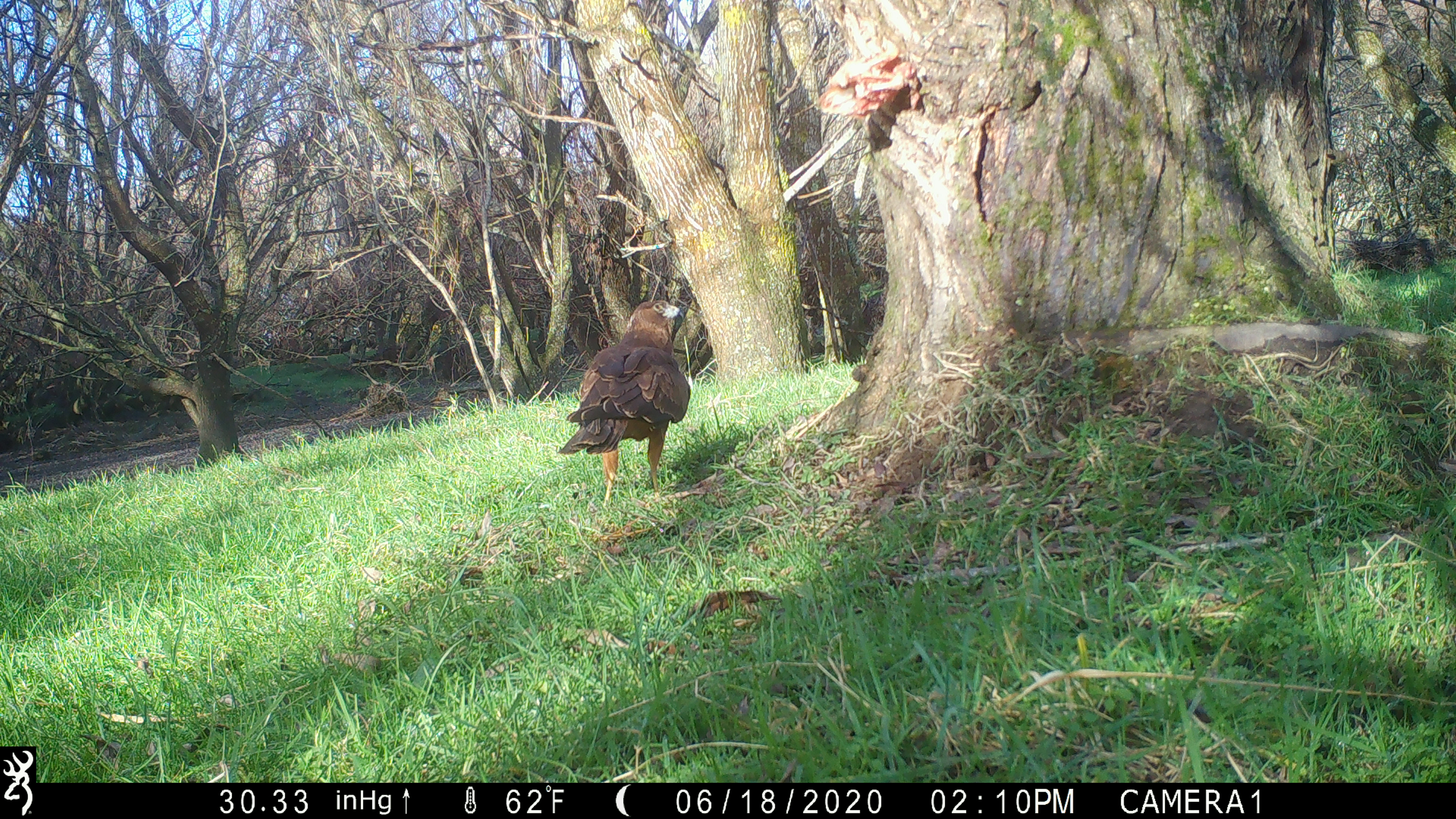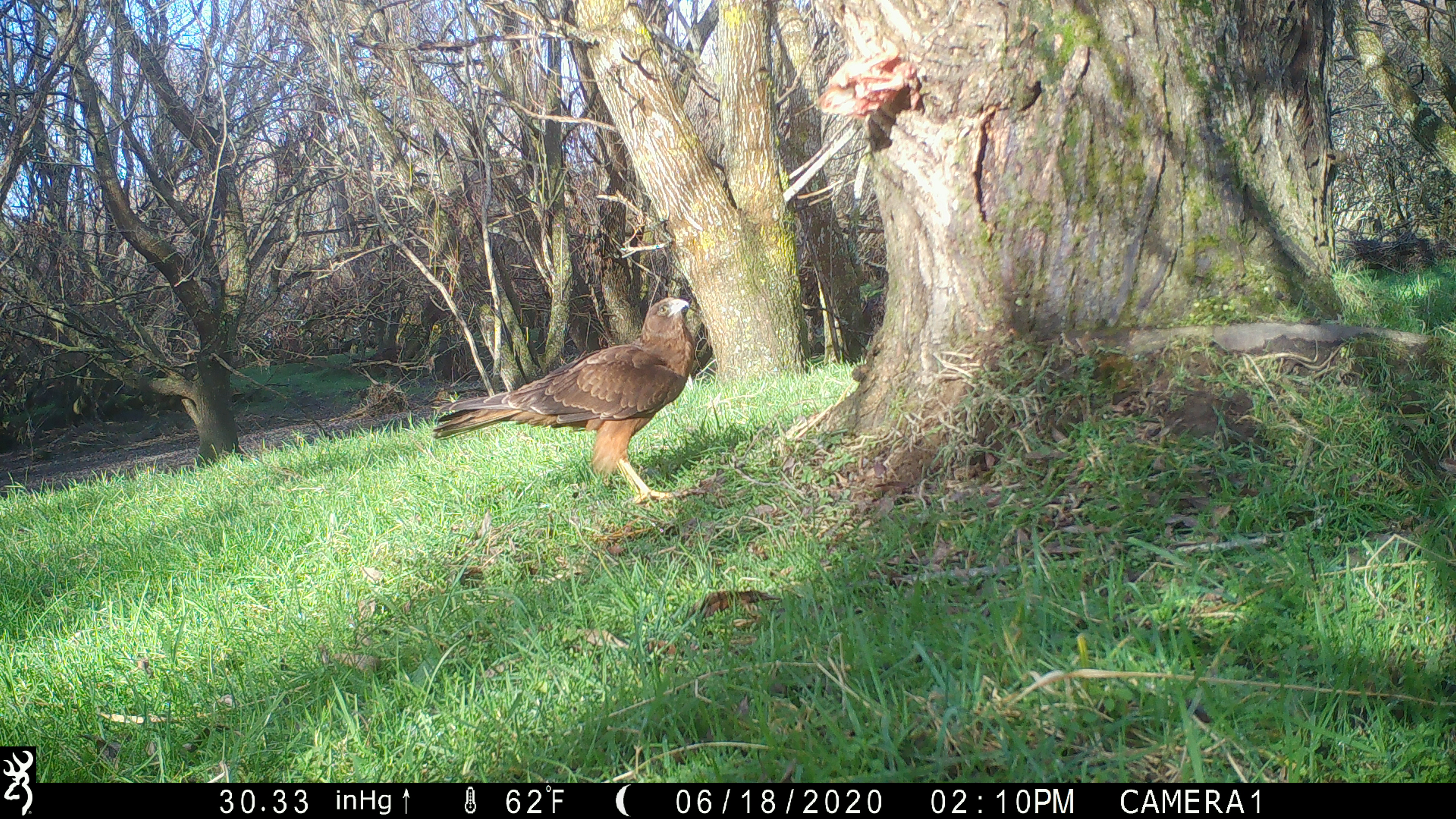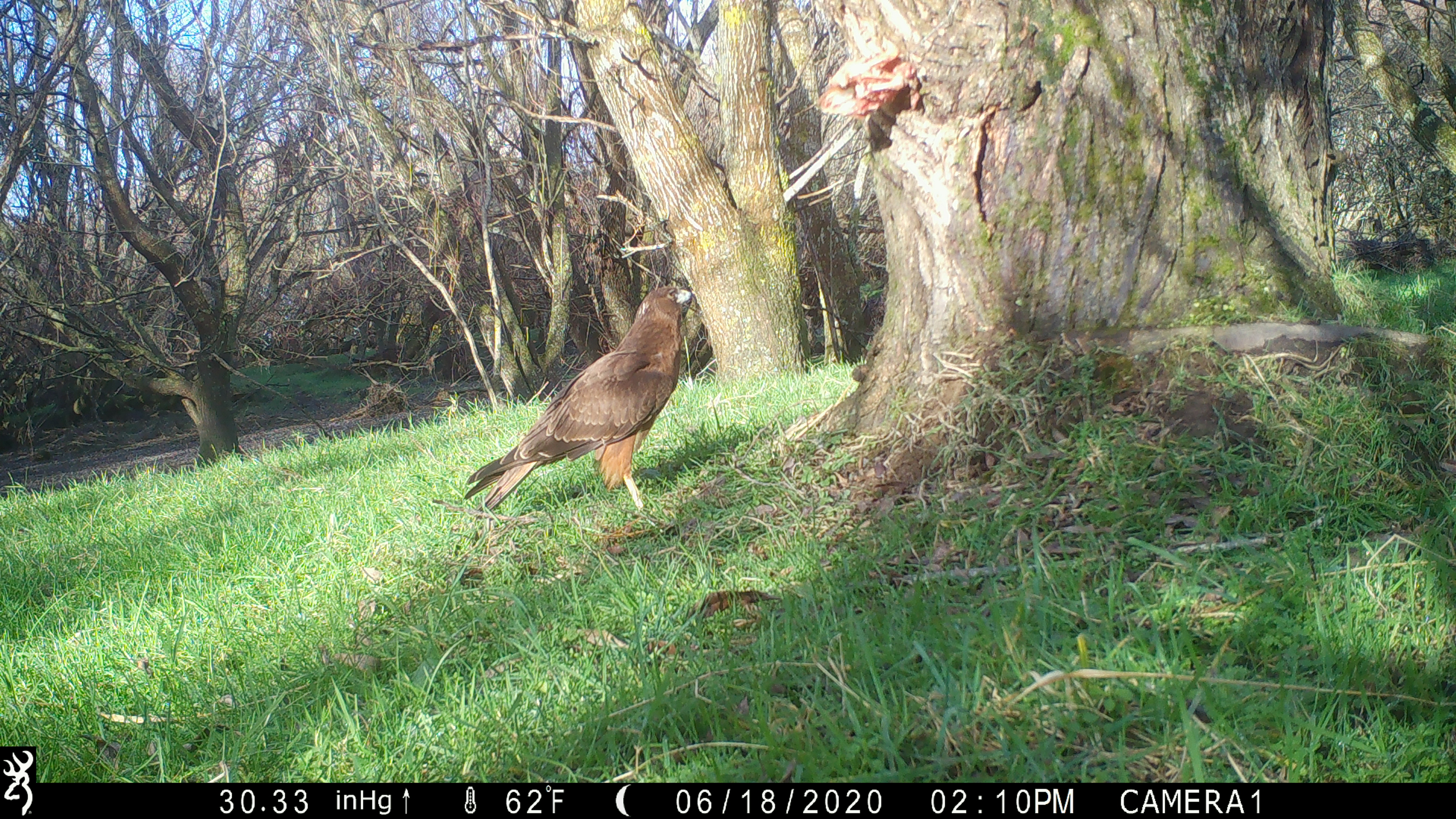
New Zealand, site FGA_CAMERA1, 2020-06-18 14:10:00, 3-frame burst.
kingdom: Animalia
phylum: Chordata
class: Aves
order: Accipitriformes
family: Accipitridae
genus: Circus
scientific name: Circus approximans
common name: swamp harrier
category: harrier